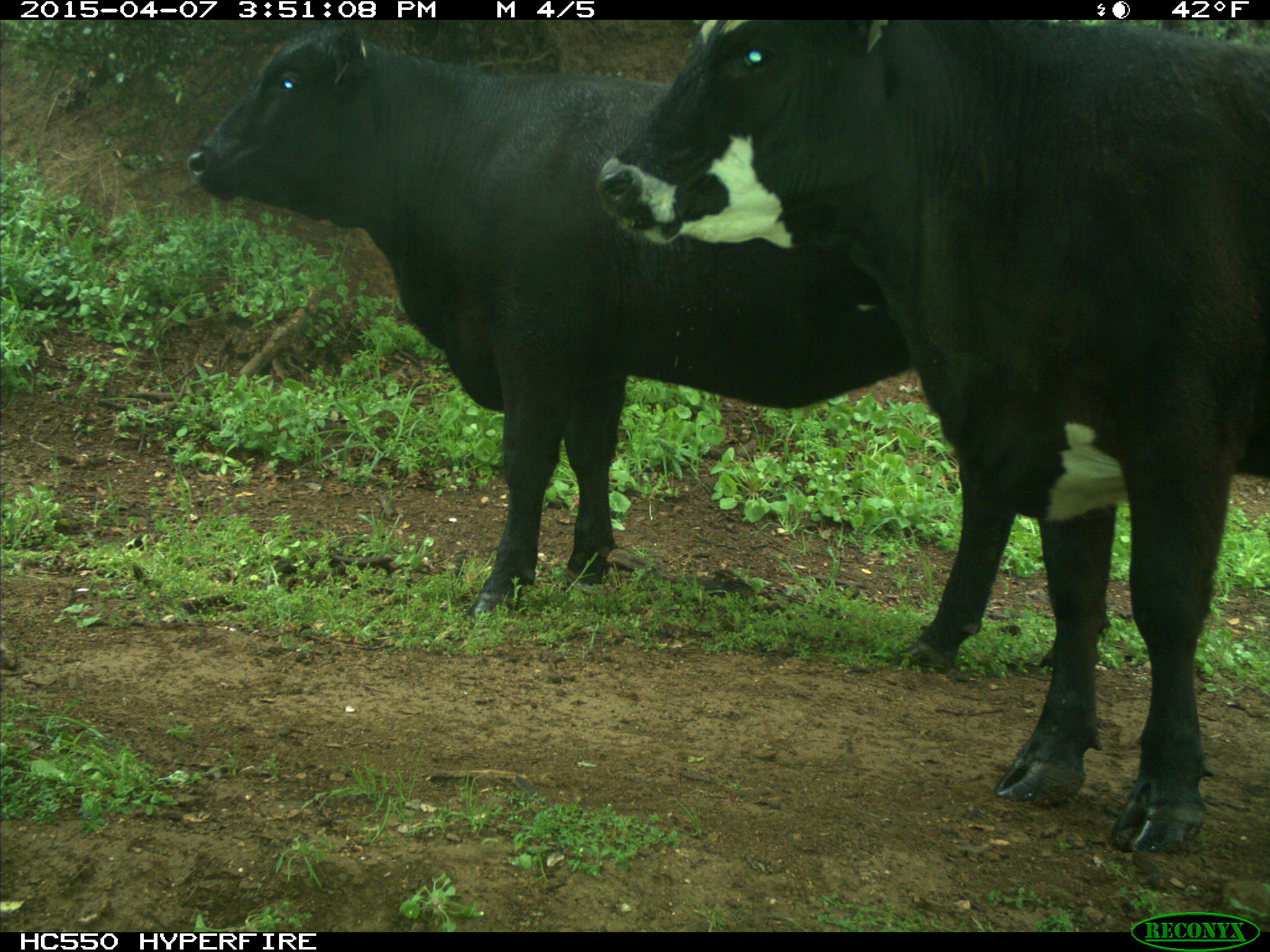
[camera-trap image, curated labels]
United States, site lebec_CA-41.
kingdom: Animalia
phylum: Chordata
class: Mammalia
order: Artiodactyla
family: Bovidae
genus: Bos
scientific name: Bos taurus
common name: domestic cow